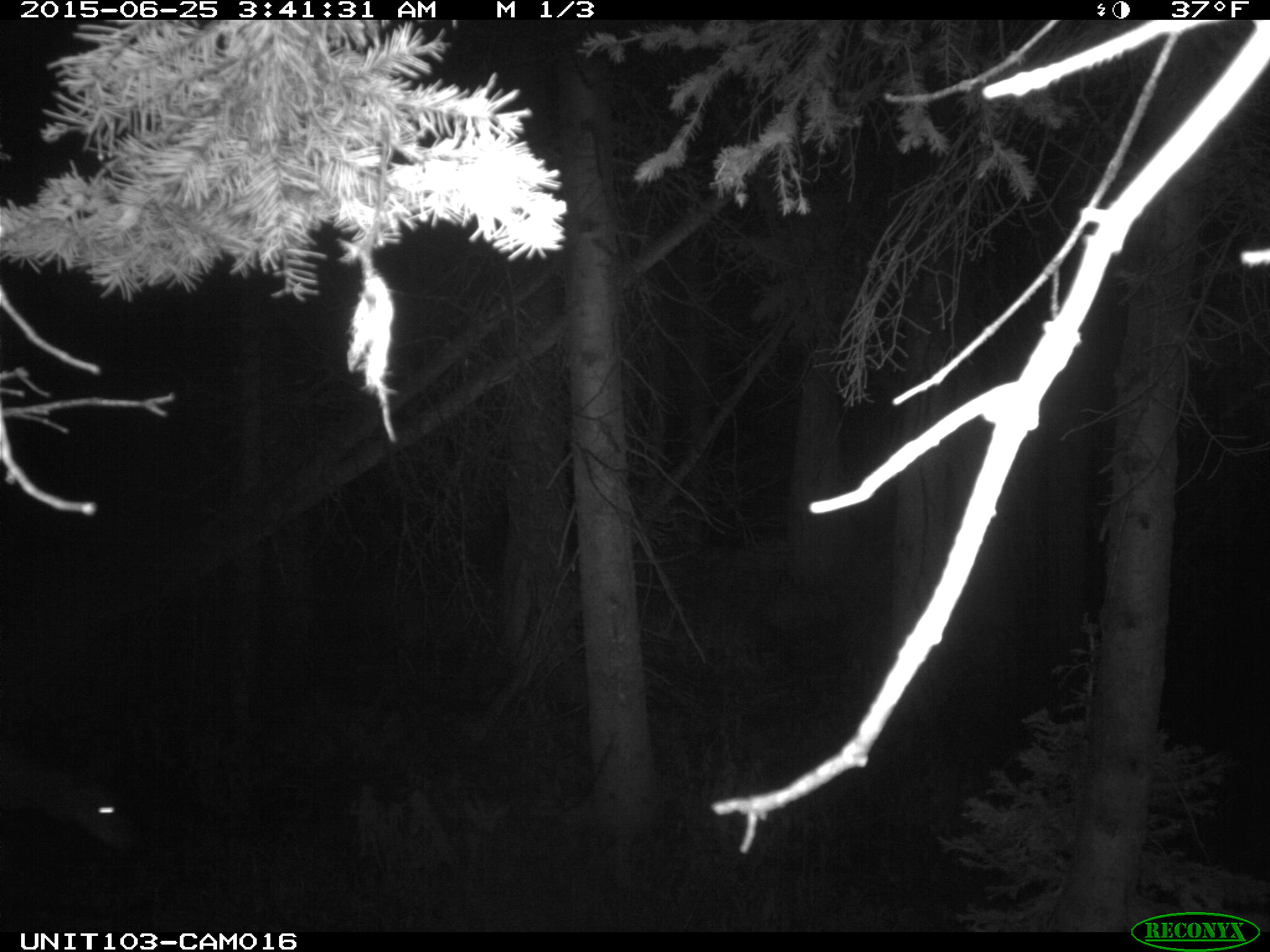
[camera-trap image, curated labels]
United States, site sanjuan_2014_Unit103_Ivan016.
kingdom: Animalia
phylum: Chordata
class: Mammalia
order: Artiodactyla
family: Cervidae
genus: Odocoileus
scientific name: Odocoileus hemionus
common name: mule deer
Odocoileus hemionus (mule deer).